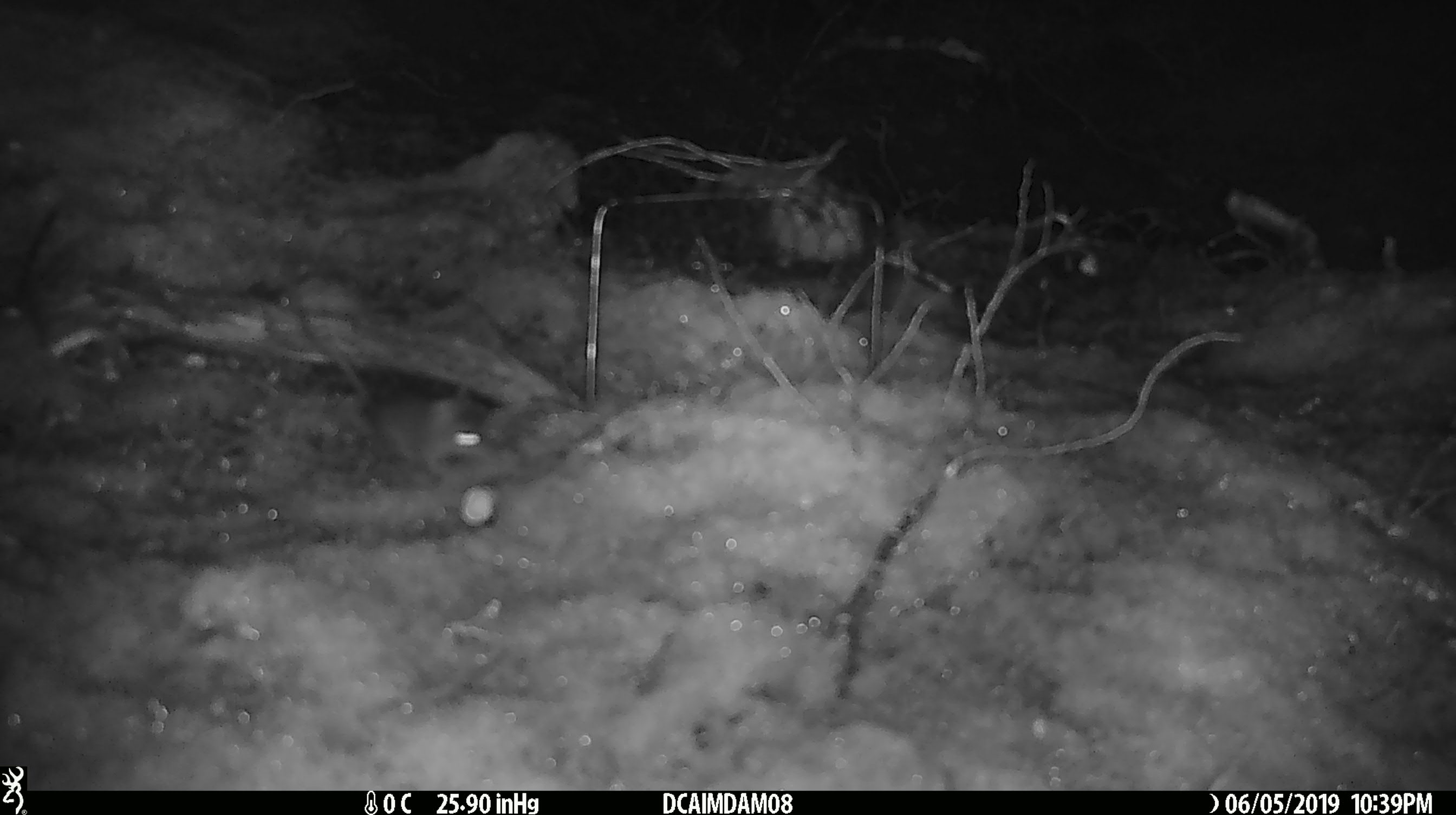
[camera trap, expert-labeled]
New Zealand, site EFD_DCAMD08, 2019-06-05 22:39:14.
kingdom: Animalia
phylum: Chordata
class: Mammalia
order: Rodentia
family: Muridae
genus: Mus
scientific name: Mus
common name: mouse